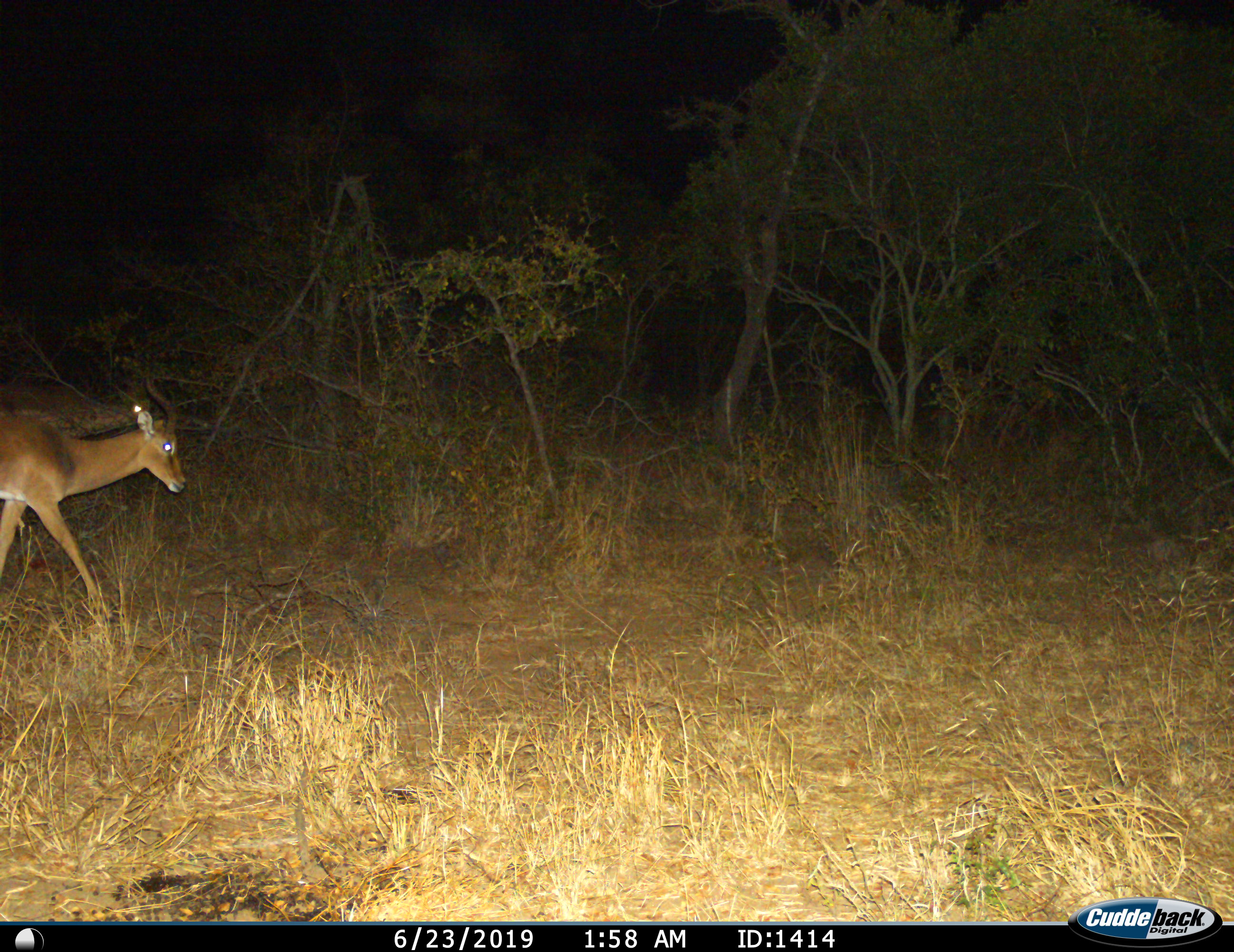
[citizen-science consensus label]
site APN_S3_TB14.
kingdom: Animalia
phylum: Chordata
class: Mammalia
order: Artiodactyla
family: Bovidae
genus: Aepyceros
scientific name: Aepyceros melampus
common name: impala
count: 1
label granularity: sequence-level